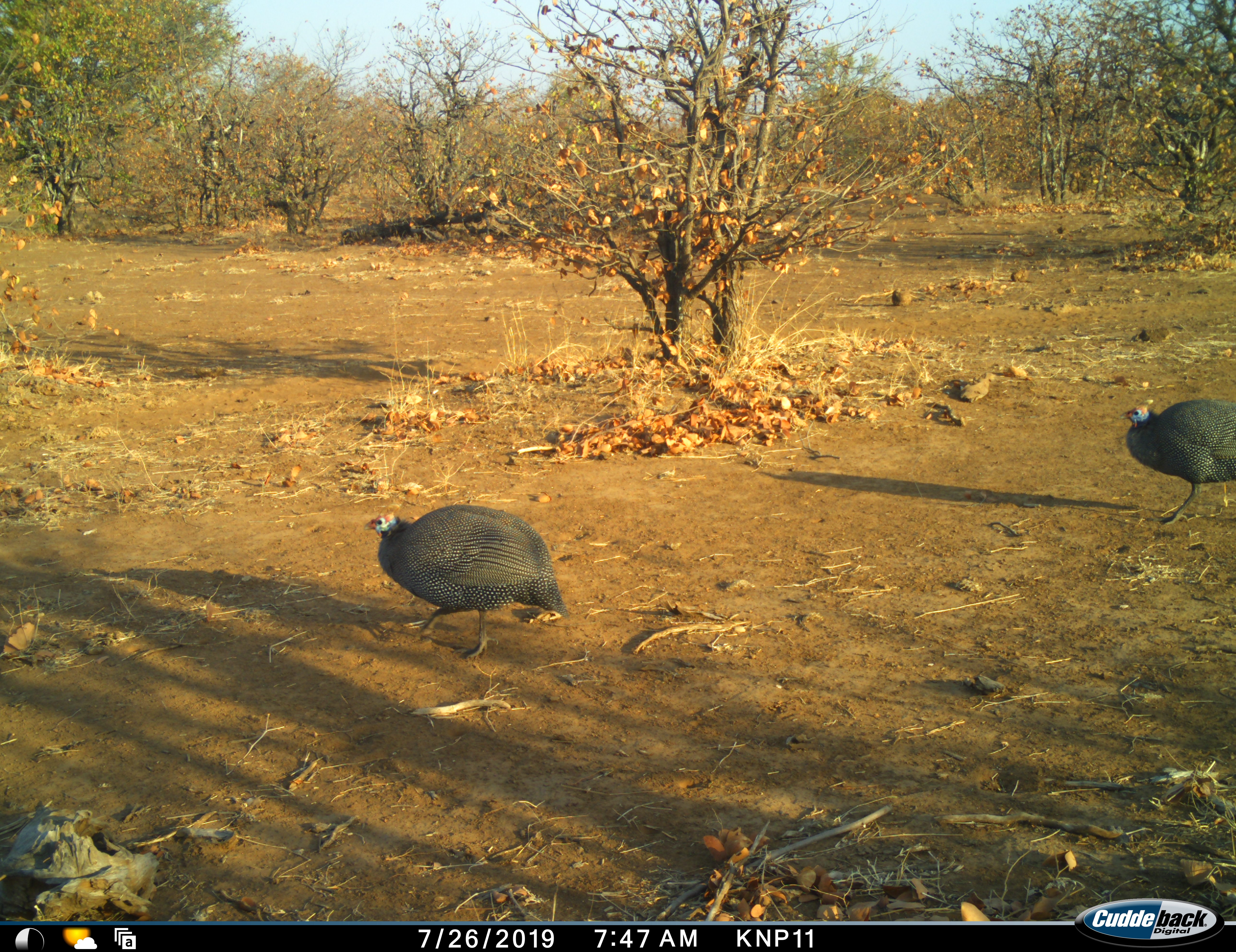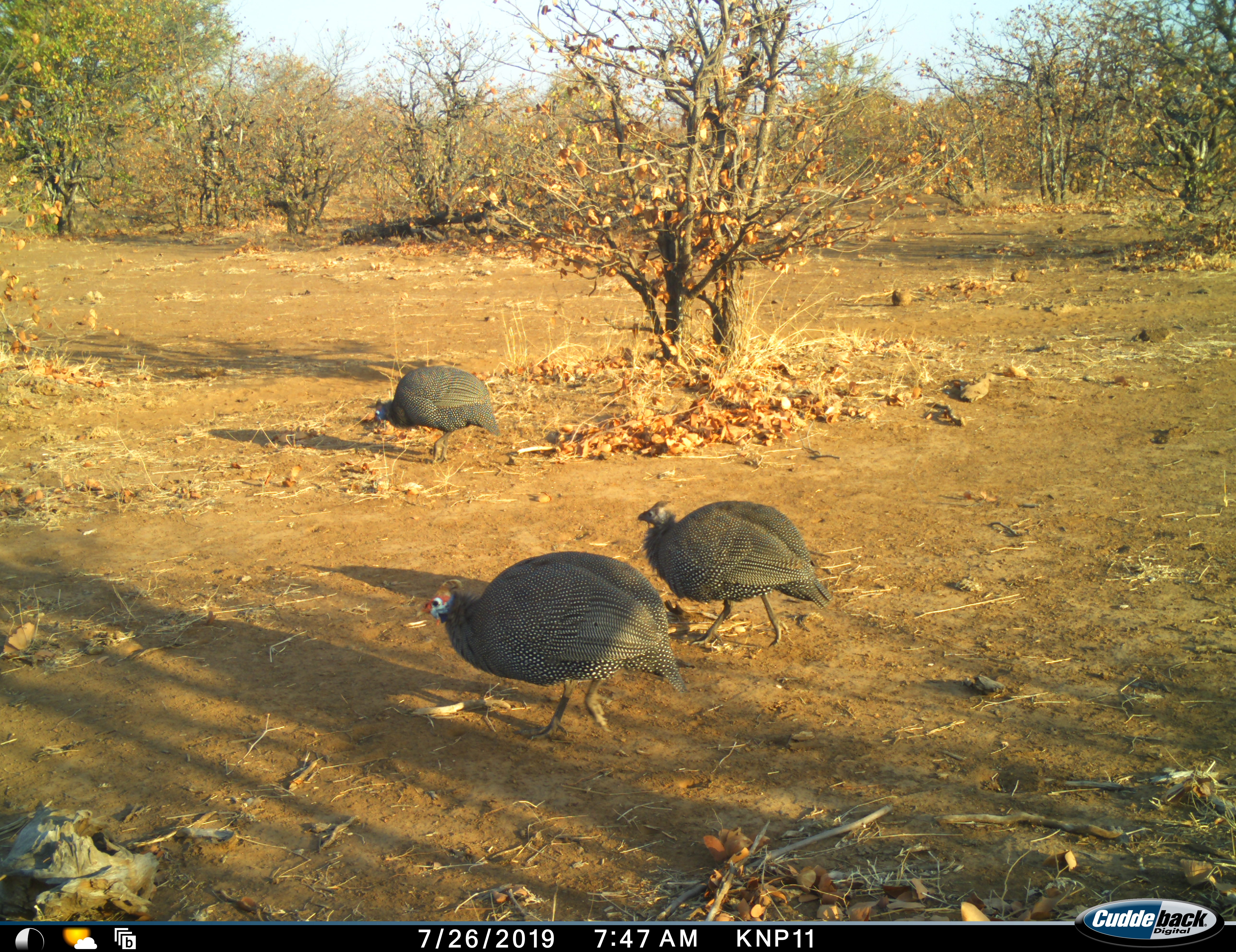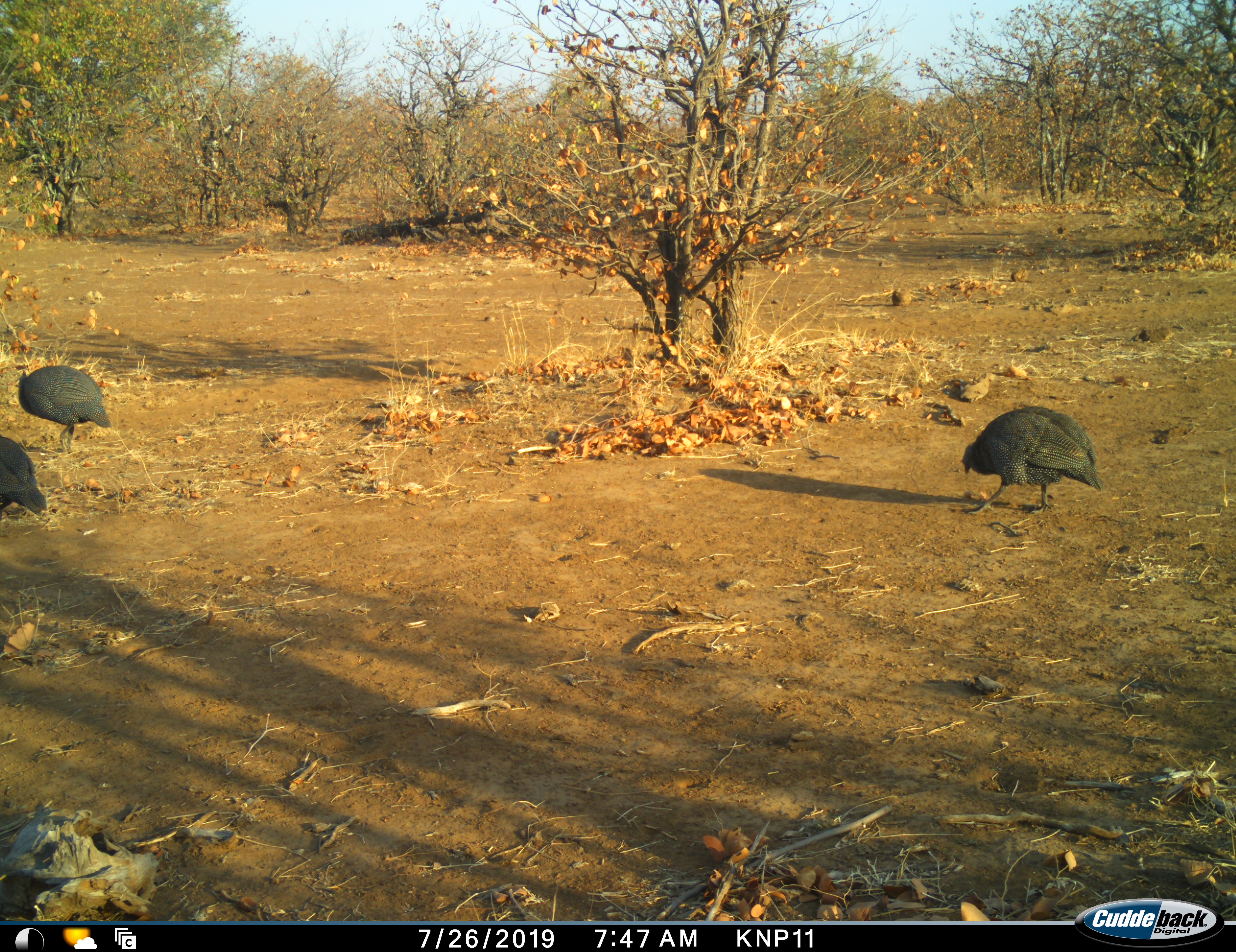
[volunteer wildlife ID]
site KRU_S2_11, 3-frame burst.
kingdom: Animalia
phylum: Chordata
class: Aves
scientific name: Aves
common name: bird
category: birdother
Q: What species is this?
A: Birdother (bird) (Aves).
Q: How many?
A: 3.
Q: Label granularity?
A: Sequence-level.